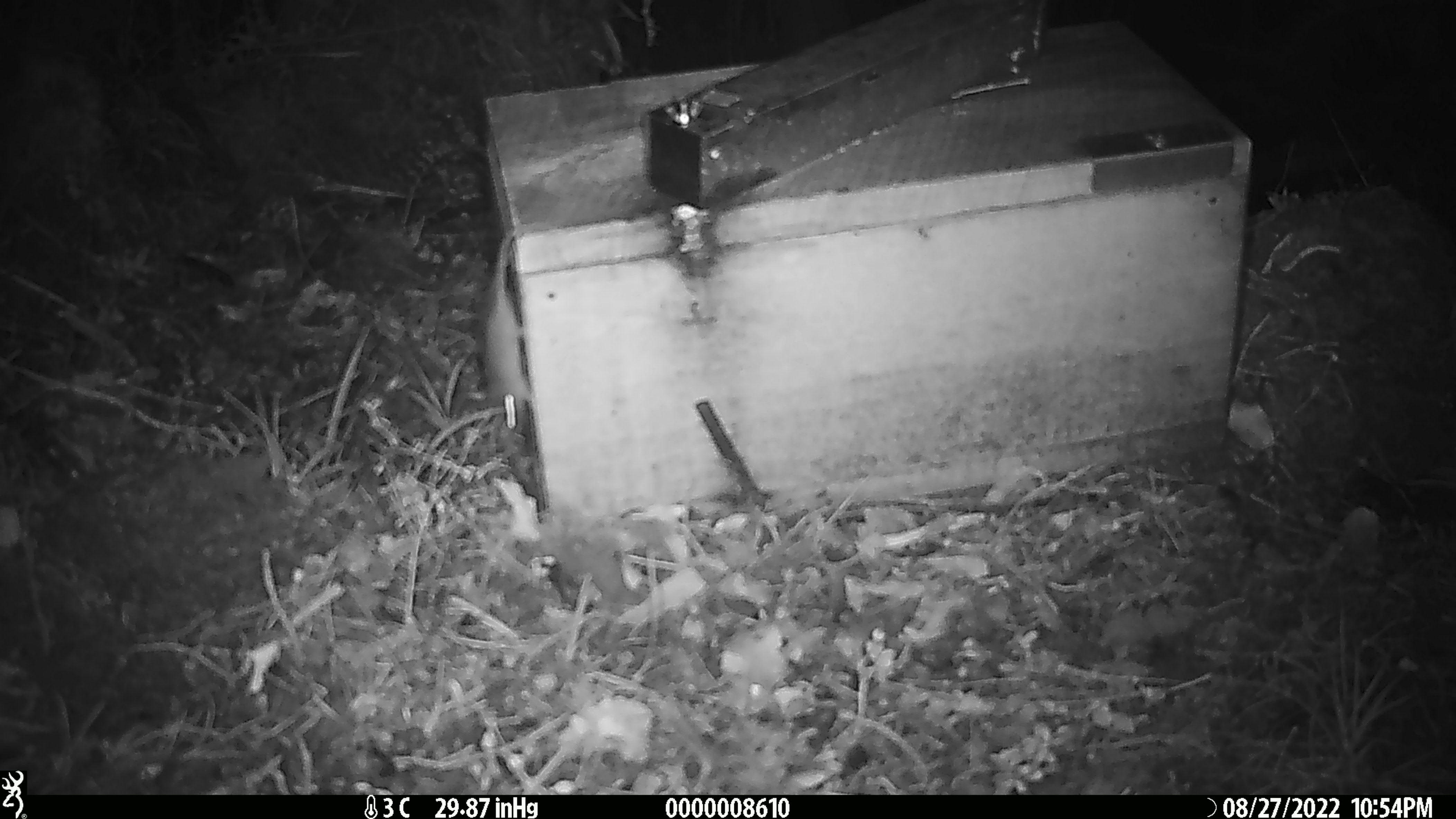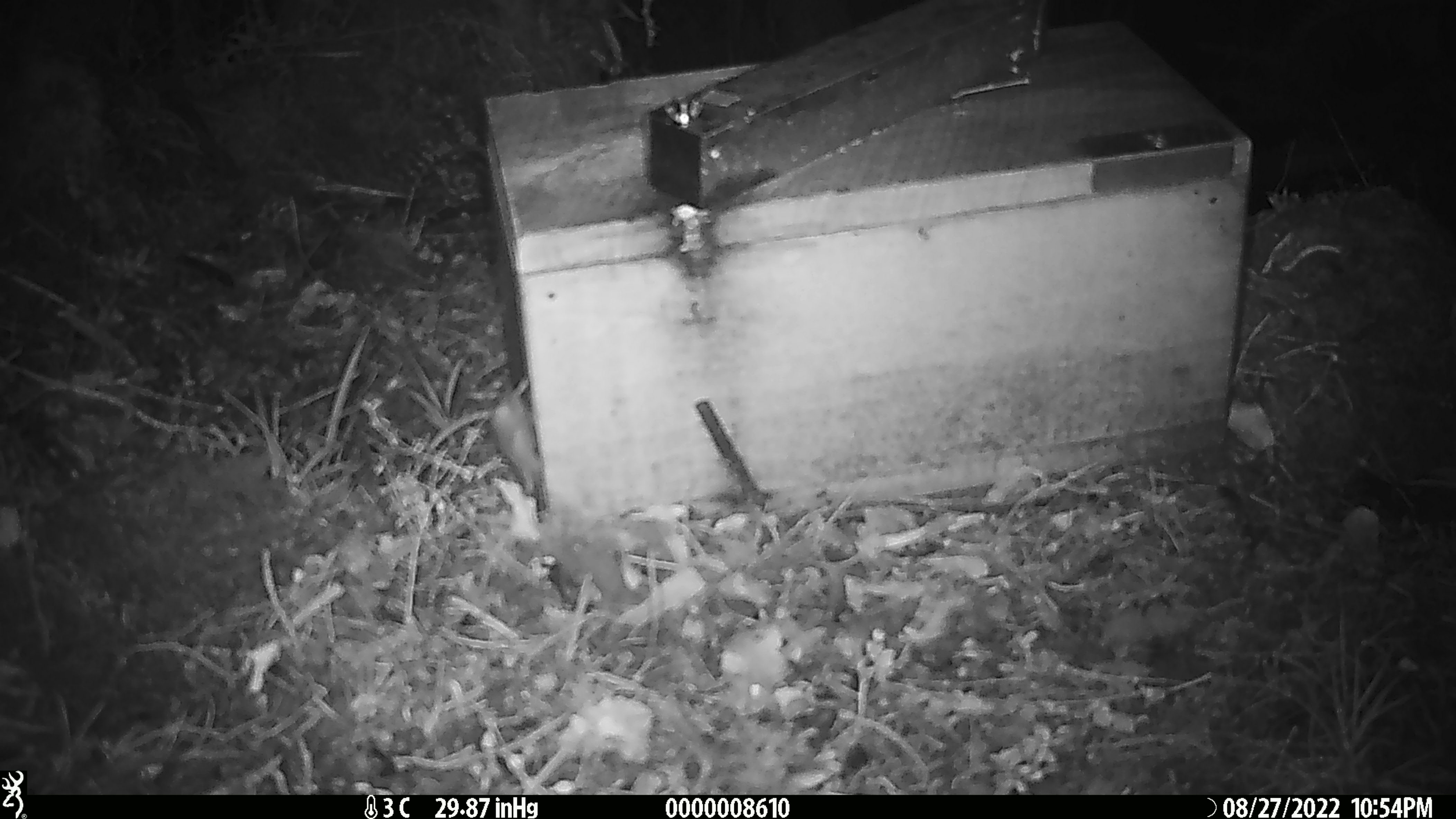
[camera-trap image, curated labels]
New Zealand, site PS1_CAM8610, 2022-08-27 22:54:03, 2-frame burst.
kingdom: Animalia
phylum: Chordata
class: Mammalia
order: Rodentia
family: Muridae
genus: Mus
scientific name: Mus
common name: mouse